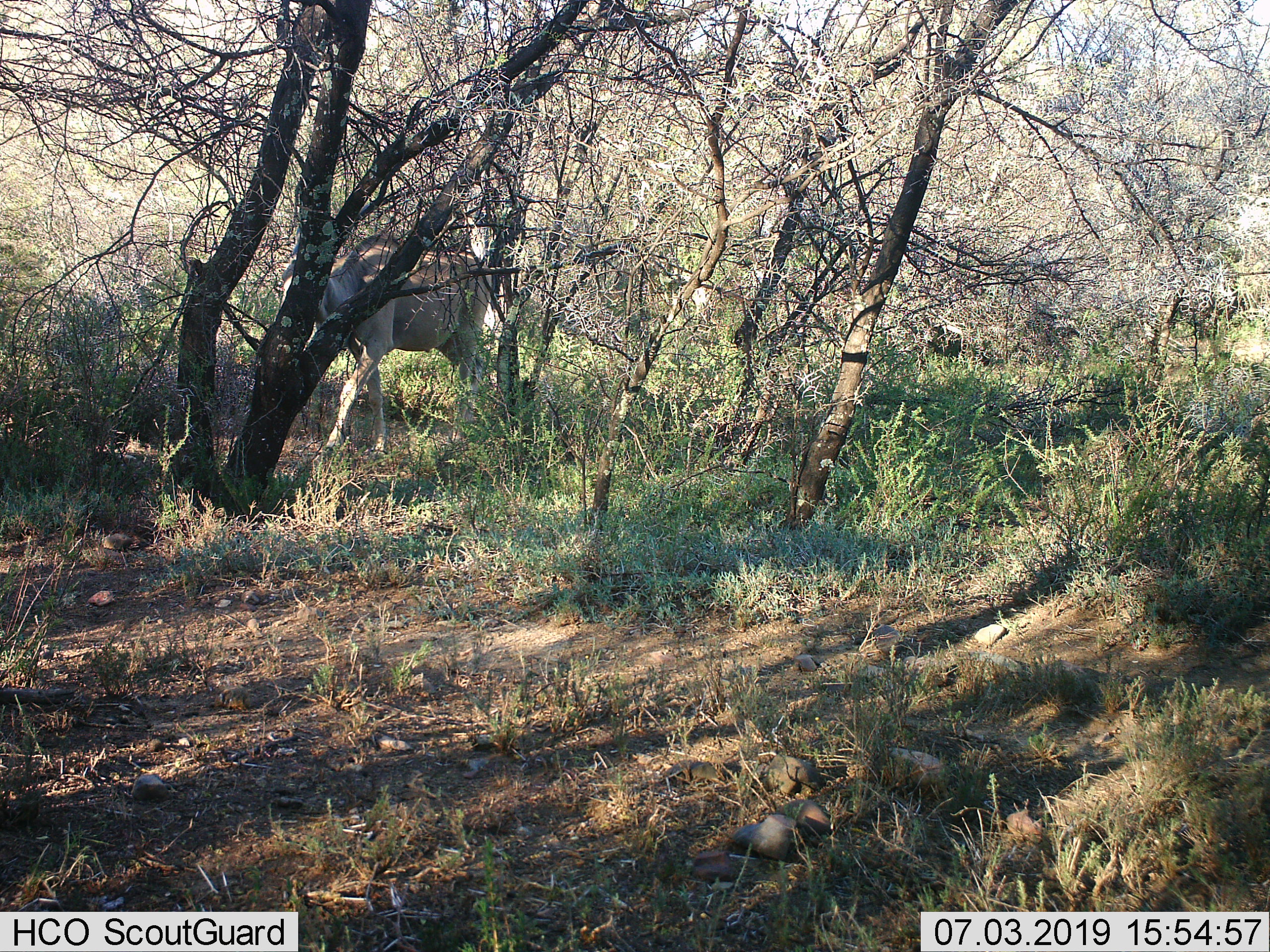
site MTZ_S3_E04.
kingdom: Animalia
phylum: Chordata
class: Mammalia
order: Artiodactyla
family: Bovidae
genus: Tragelaphus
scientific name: Tragelaphus oryx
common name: eland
Eland (Tragelaphus oryx), count 1. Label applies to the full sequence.